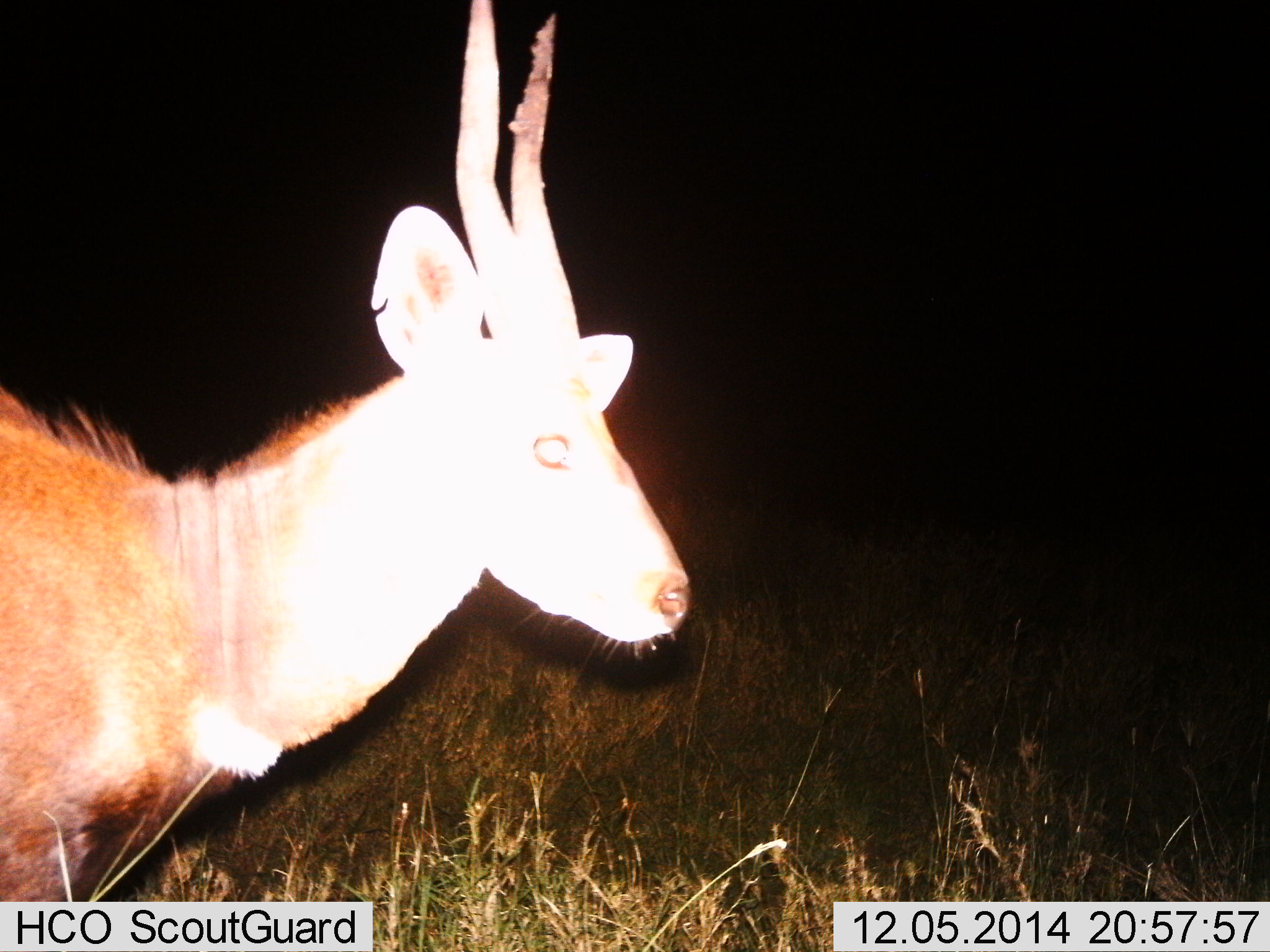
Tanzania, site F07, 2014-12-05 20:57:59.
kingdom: Animalia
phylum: Chordata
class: Mammalia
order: Artiodactyla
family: Bovidae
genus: Tragelaphus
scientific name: Tragelaphus scriptus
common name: bushbuck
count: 1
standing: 100%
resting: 0%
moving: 0%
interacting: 0%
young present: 0%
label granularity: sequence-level